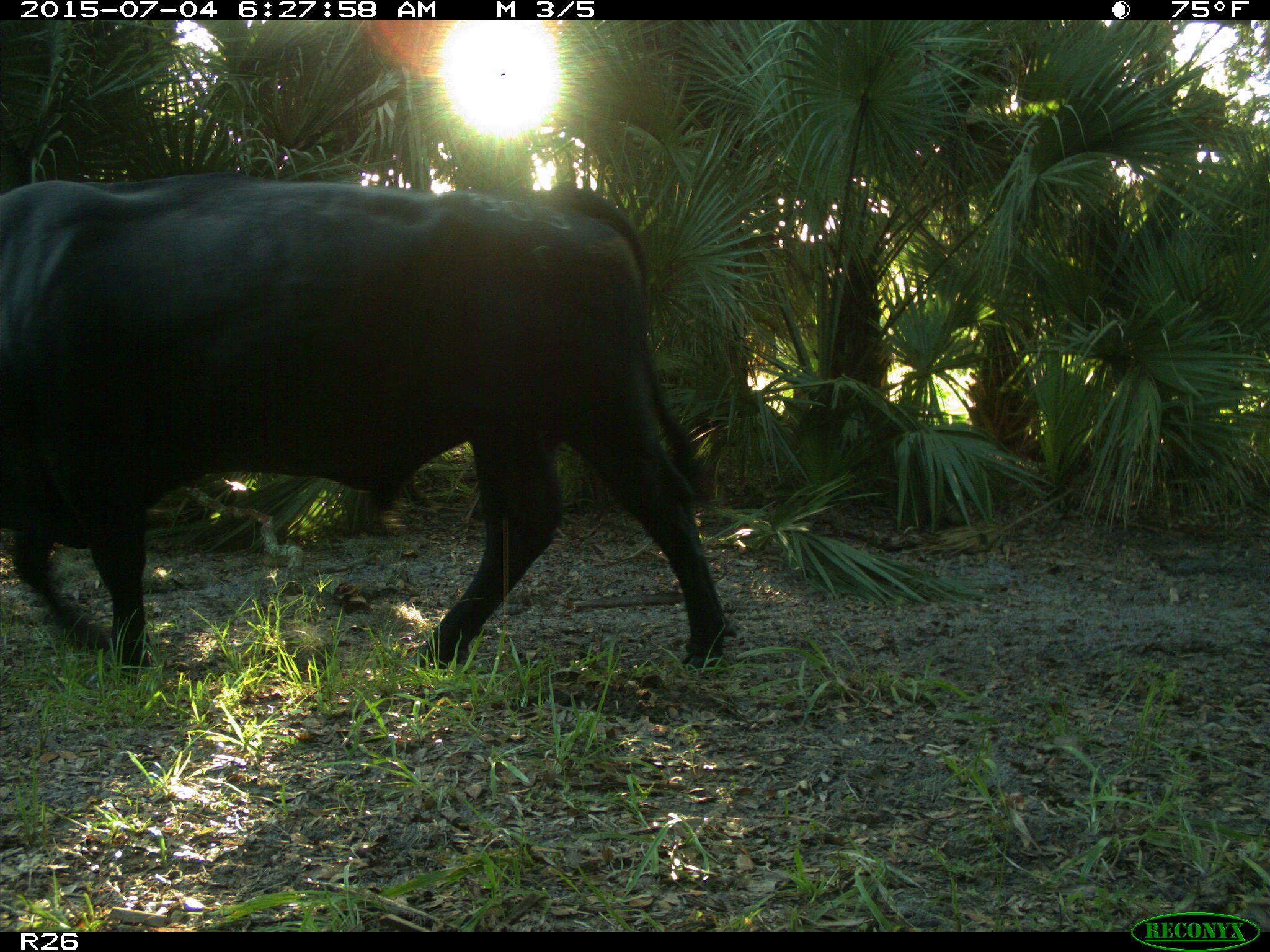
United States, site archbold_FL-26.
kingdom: Animalia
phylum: Chordata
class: Mammalia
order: Artiodactyla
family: Bovidae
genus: Bos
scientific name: Bos taurus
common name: domestic cow